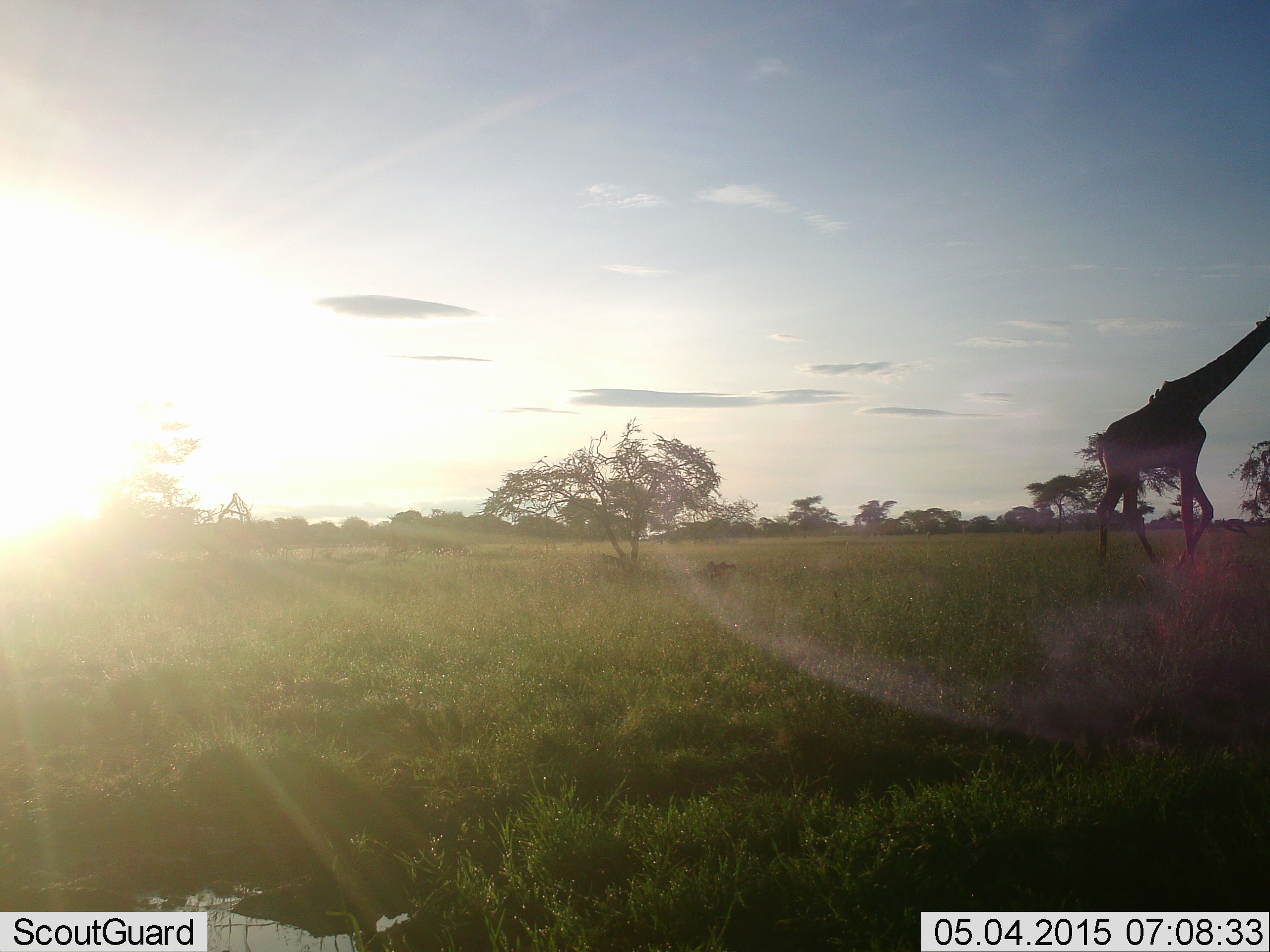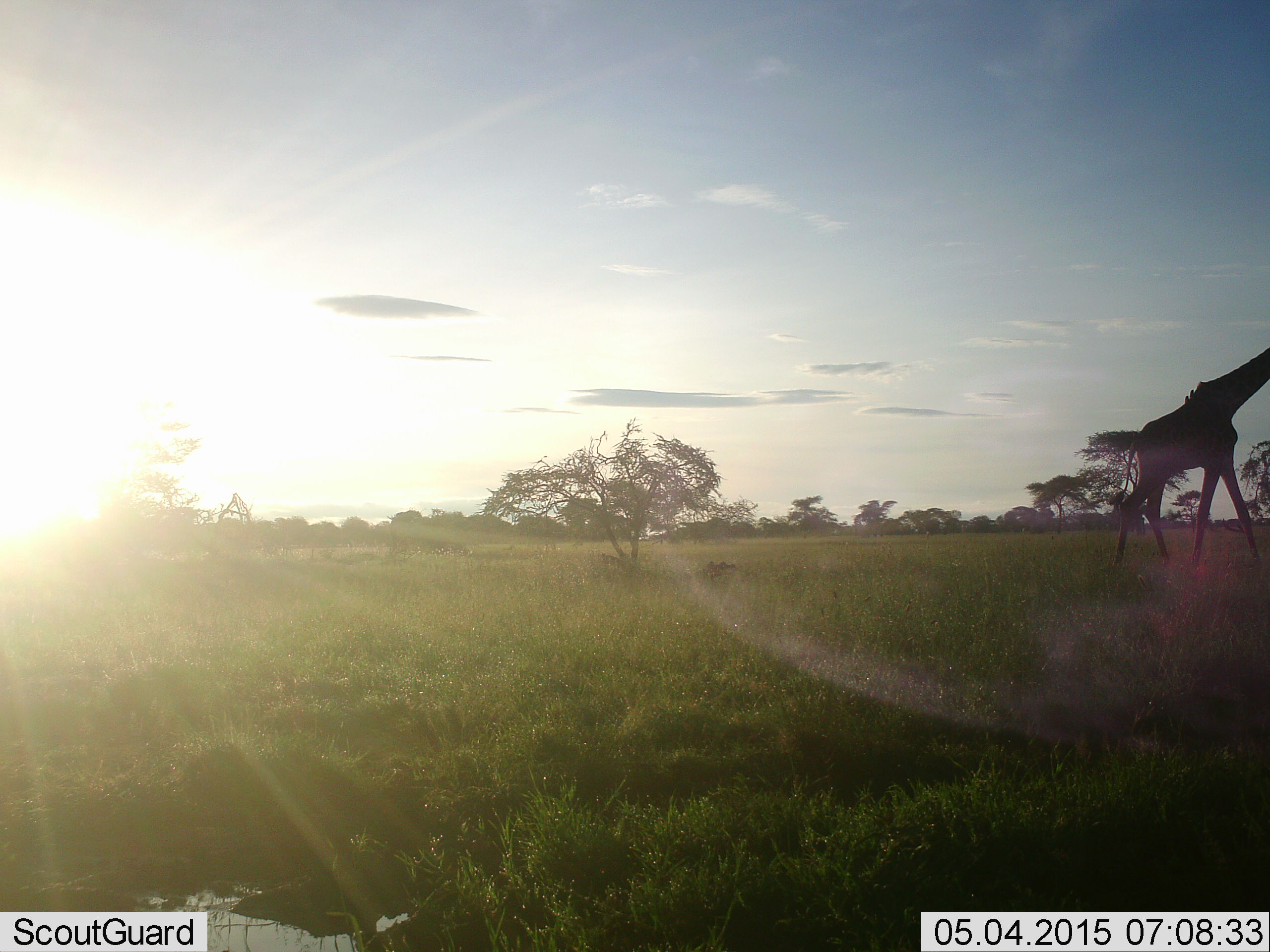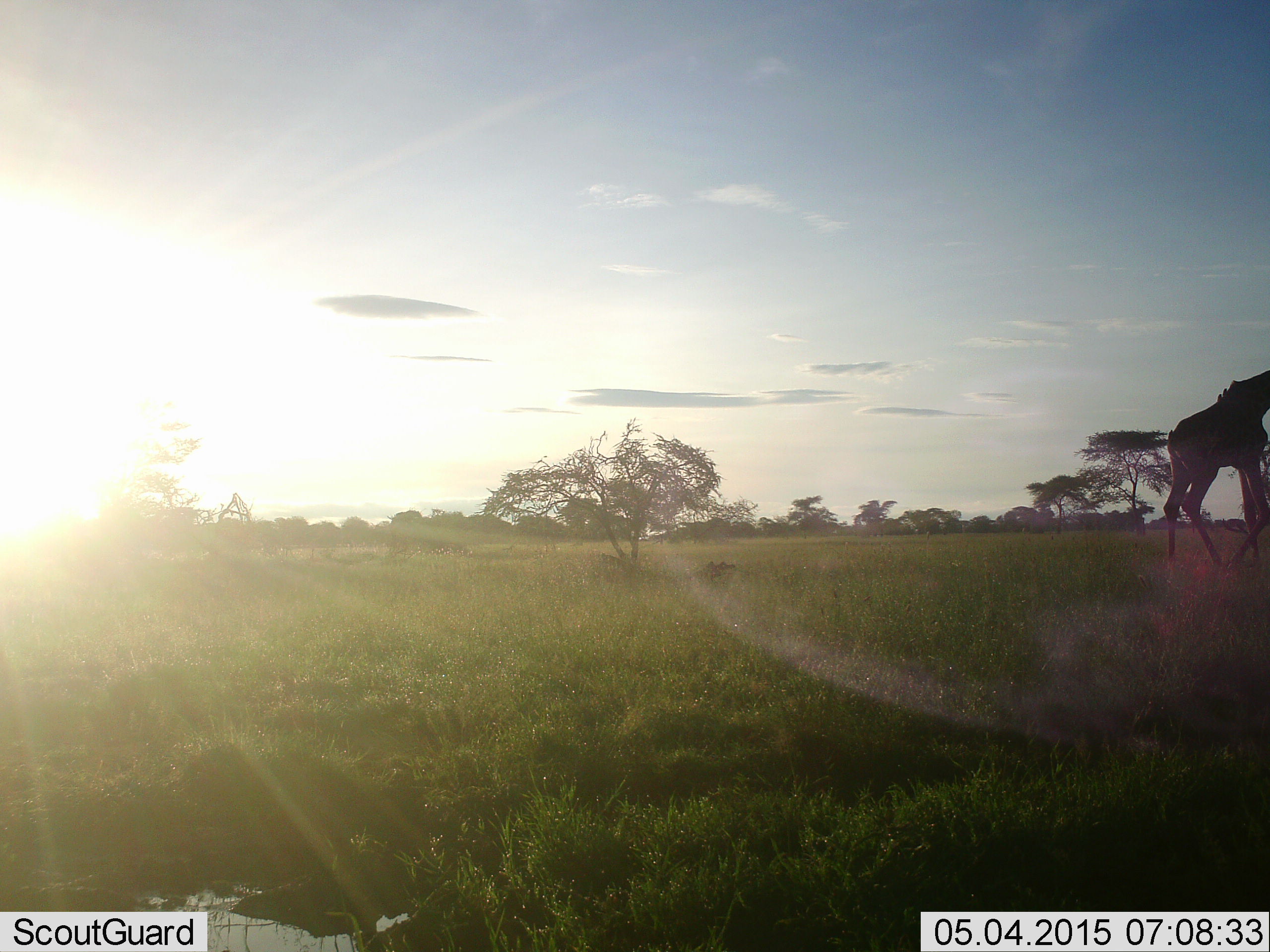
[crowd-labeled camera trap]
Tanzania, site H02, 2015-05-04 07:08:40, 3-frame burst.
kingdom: Animalia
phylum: Chordata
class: Mammalia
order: Artiodactyla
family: Giraffidae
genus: Giraffa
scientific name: Giraffa camelopardalis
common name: giraffe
Giraffe (Giraffa camelopardalis), count 1. Behavior (volunteer vote fractions): standing 0%, resting 0%, moving 100%, interacting 0%. Young present (vote fraction): 0%. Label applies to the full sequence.